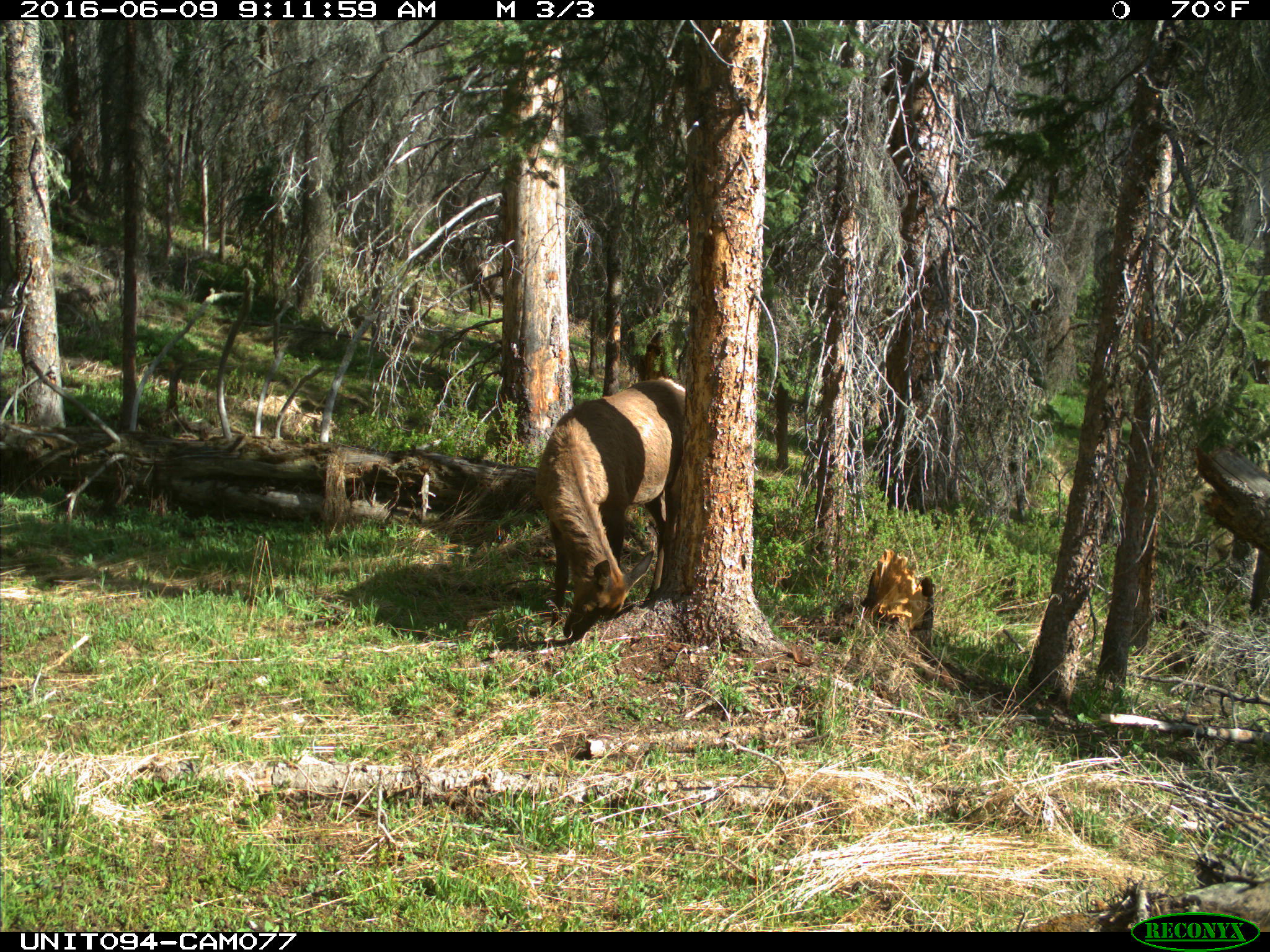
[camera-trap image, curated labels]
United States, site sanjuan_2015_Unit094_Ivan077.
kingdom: Animalia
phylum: Chordata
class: Mammalia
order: Artiodactyla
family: Cervidae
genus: Cervus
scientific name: Cervus elaphus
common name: red deer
Cervus elaphus (red deer).